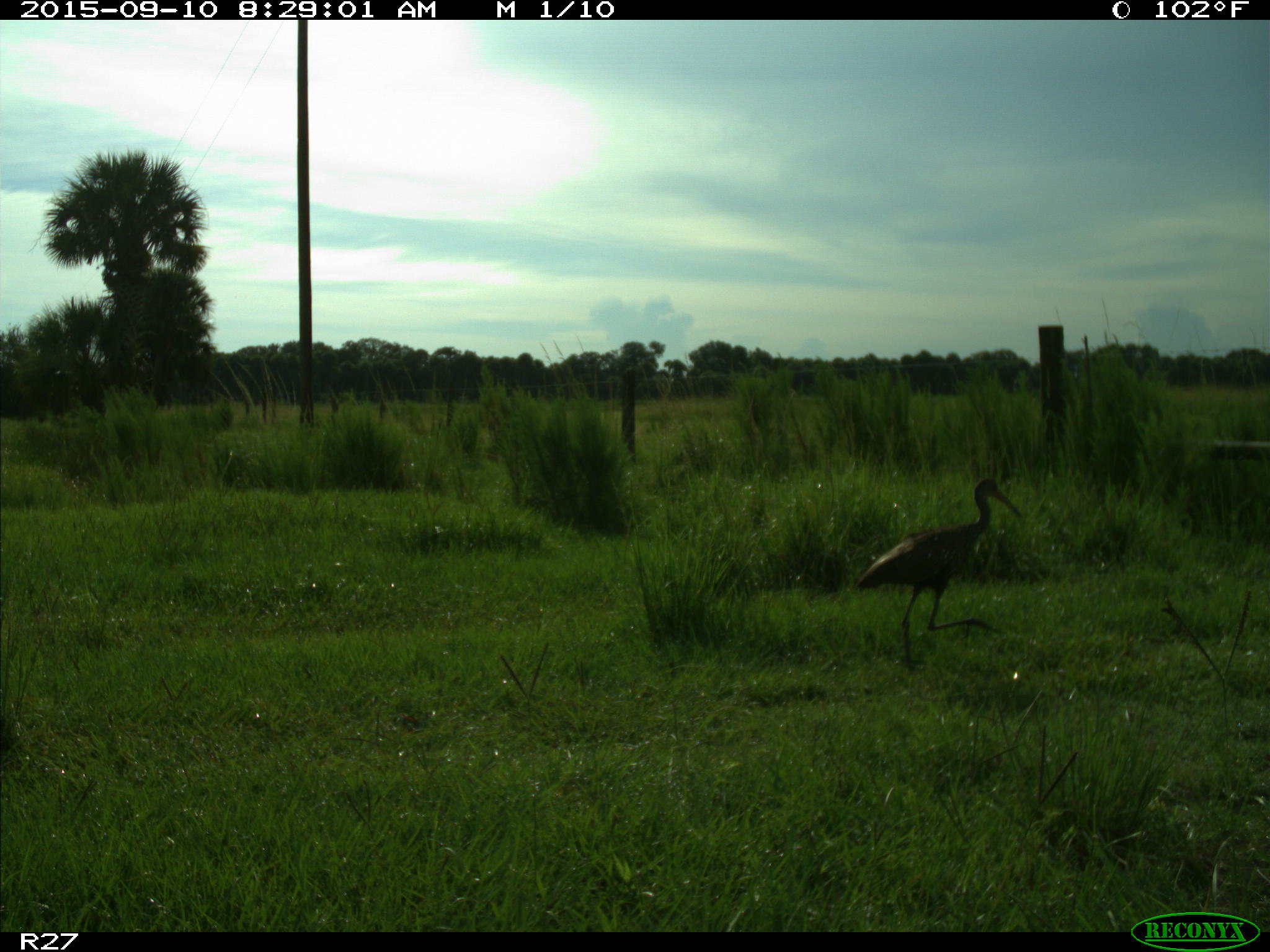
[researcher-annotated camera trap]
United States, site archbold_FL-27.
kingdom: Animalia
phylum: Chordata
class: Aves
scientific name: Aves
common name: birds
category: unidentified bird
Unidentified bird (birds) (Aves).